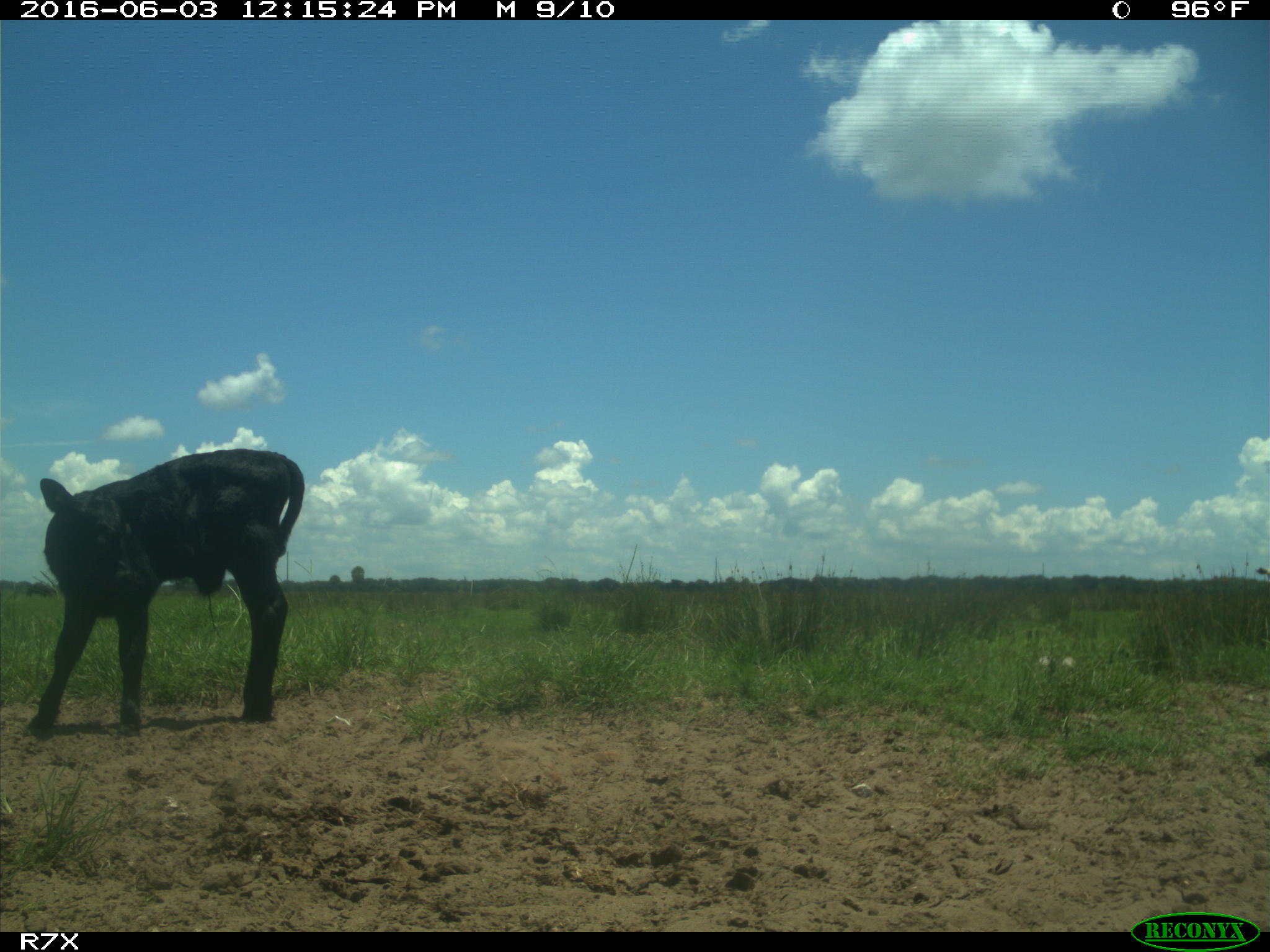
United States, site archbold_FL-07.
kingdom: Animalia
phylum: Chordata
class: Mammalia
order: Artiodactyla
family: Bovidae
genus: Bos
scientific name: Bos taurus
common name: domestic cow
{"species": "Bos taurus (domestic cow)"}